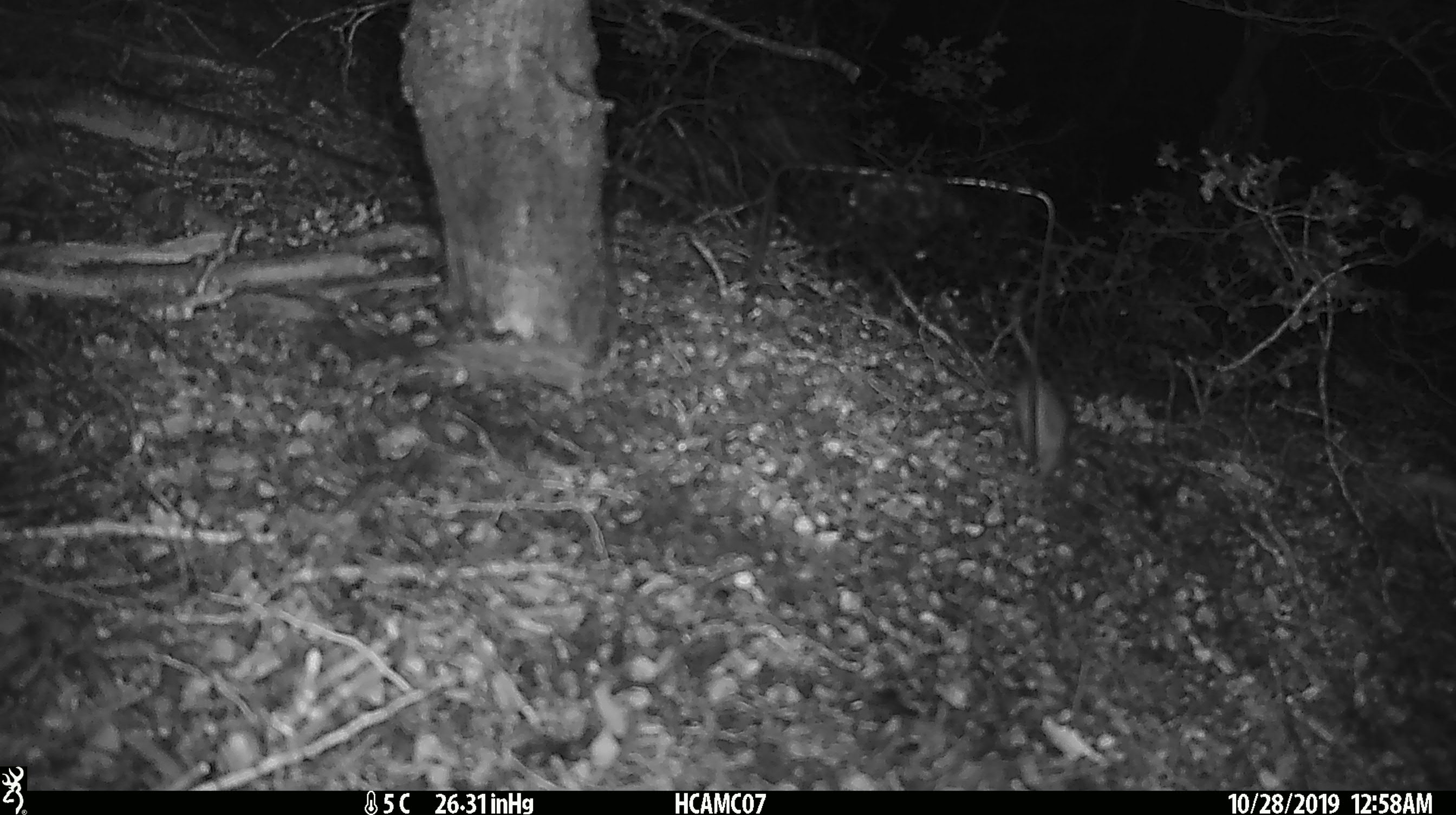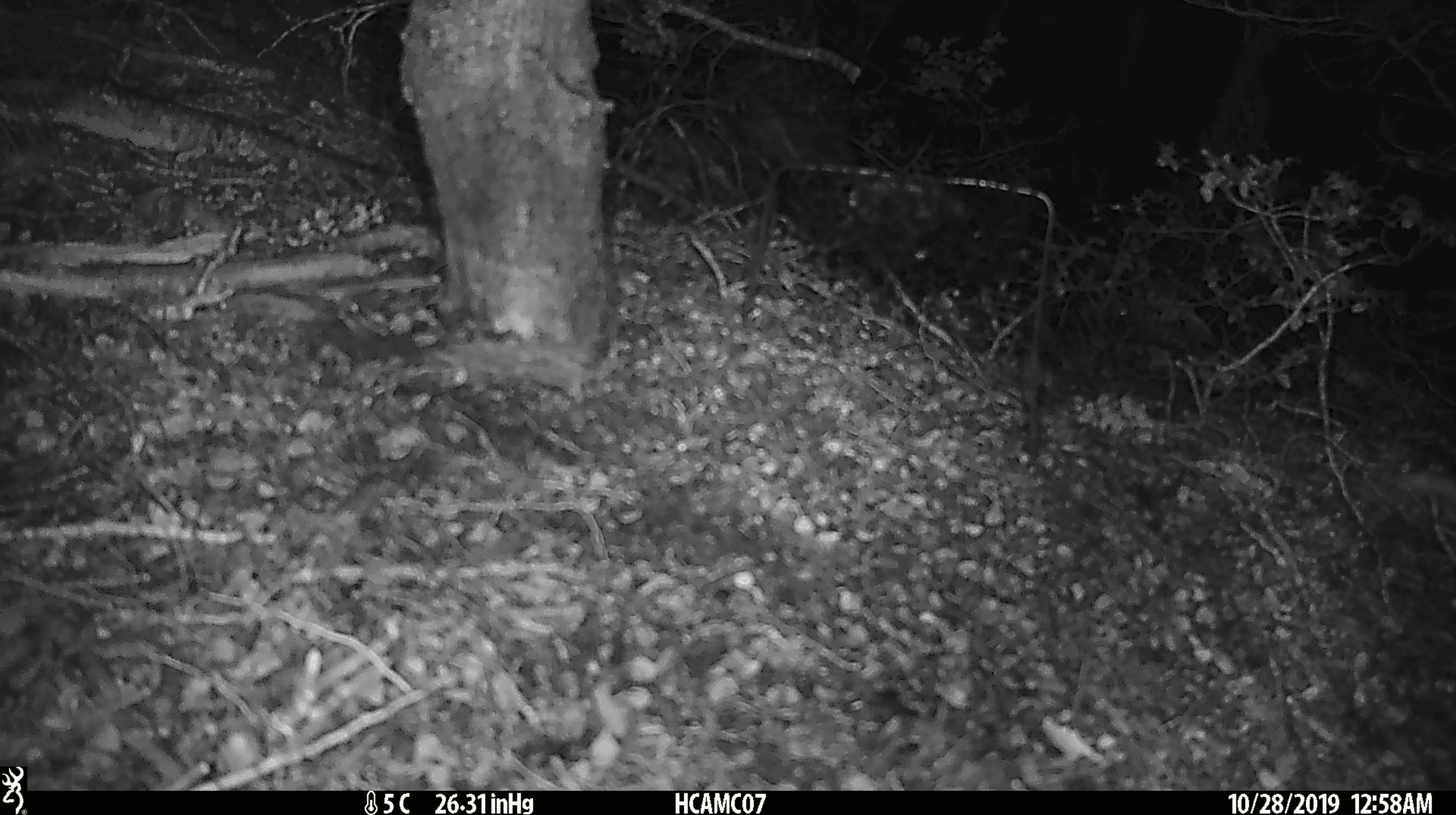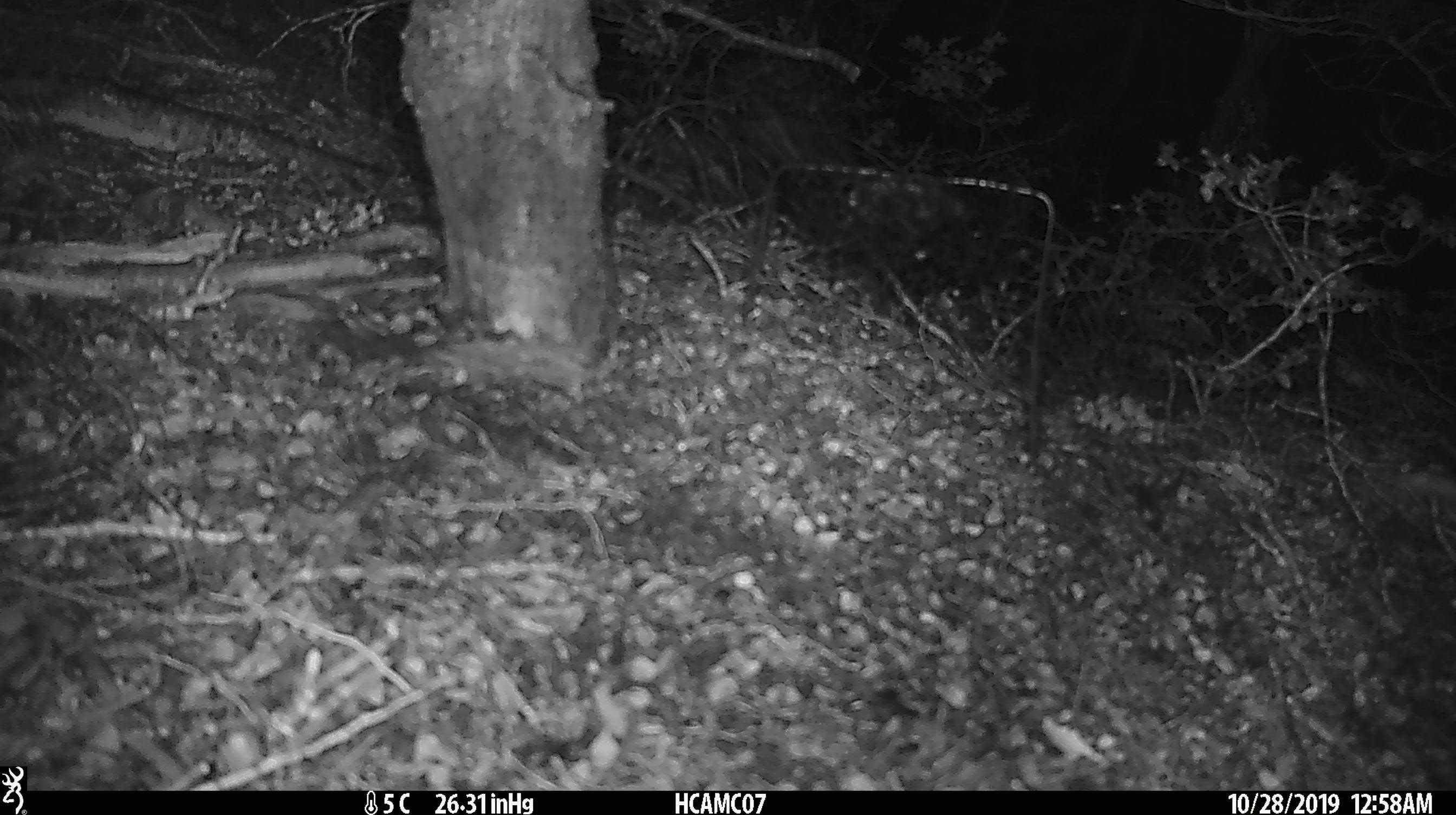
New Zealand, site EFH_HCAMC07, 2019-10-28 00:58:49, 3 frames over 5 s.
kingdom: Animalia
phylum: Chordata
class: Mammalia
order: Rodentia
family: Muridae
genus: Mus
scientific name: Mus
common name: mouse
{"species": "mouse (Mus)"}